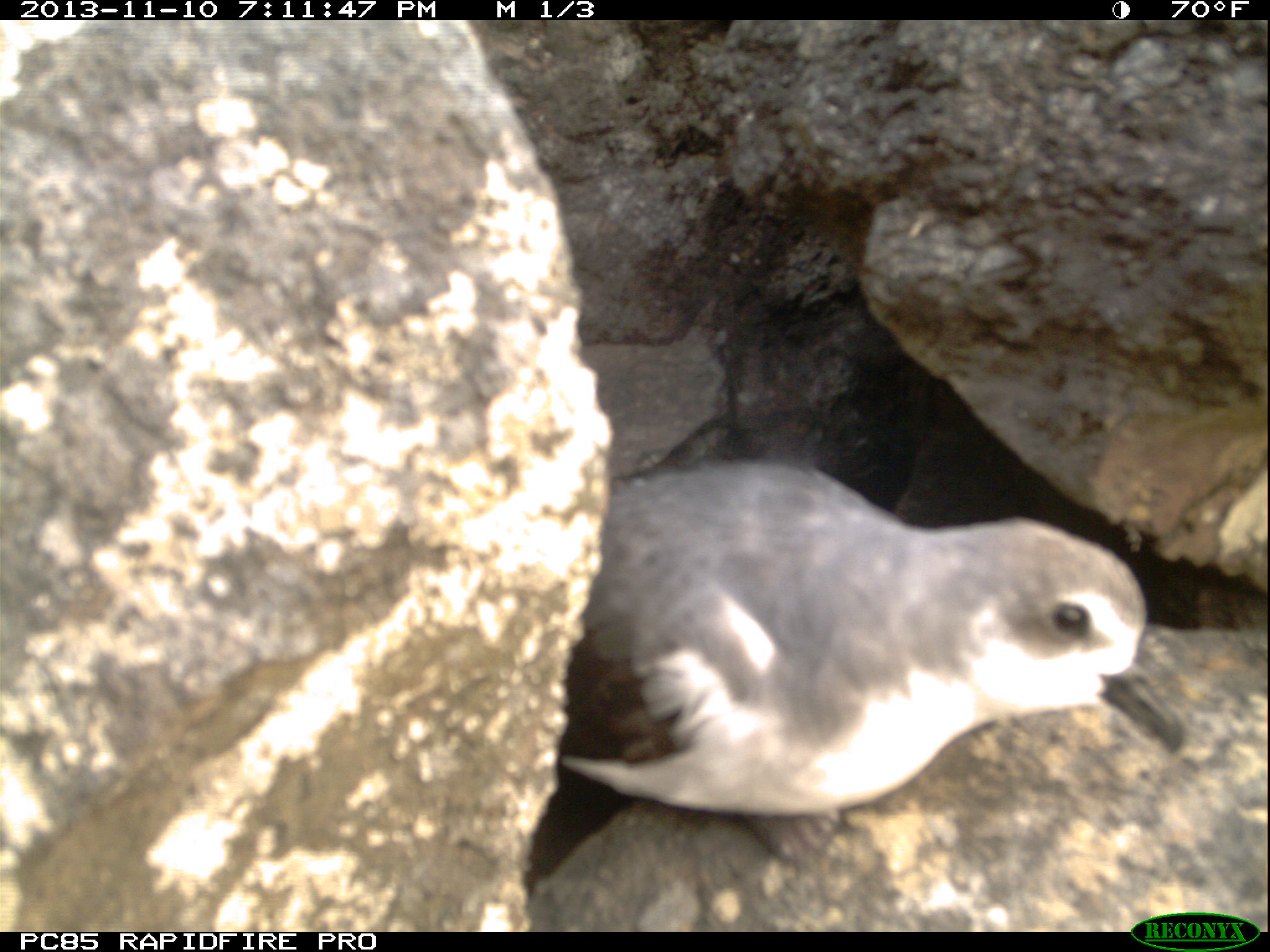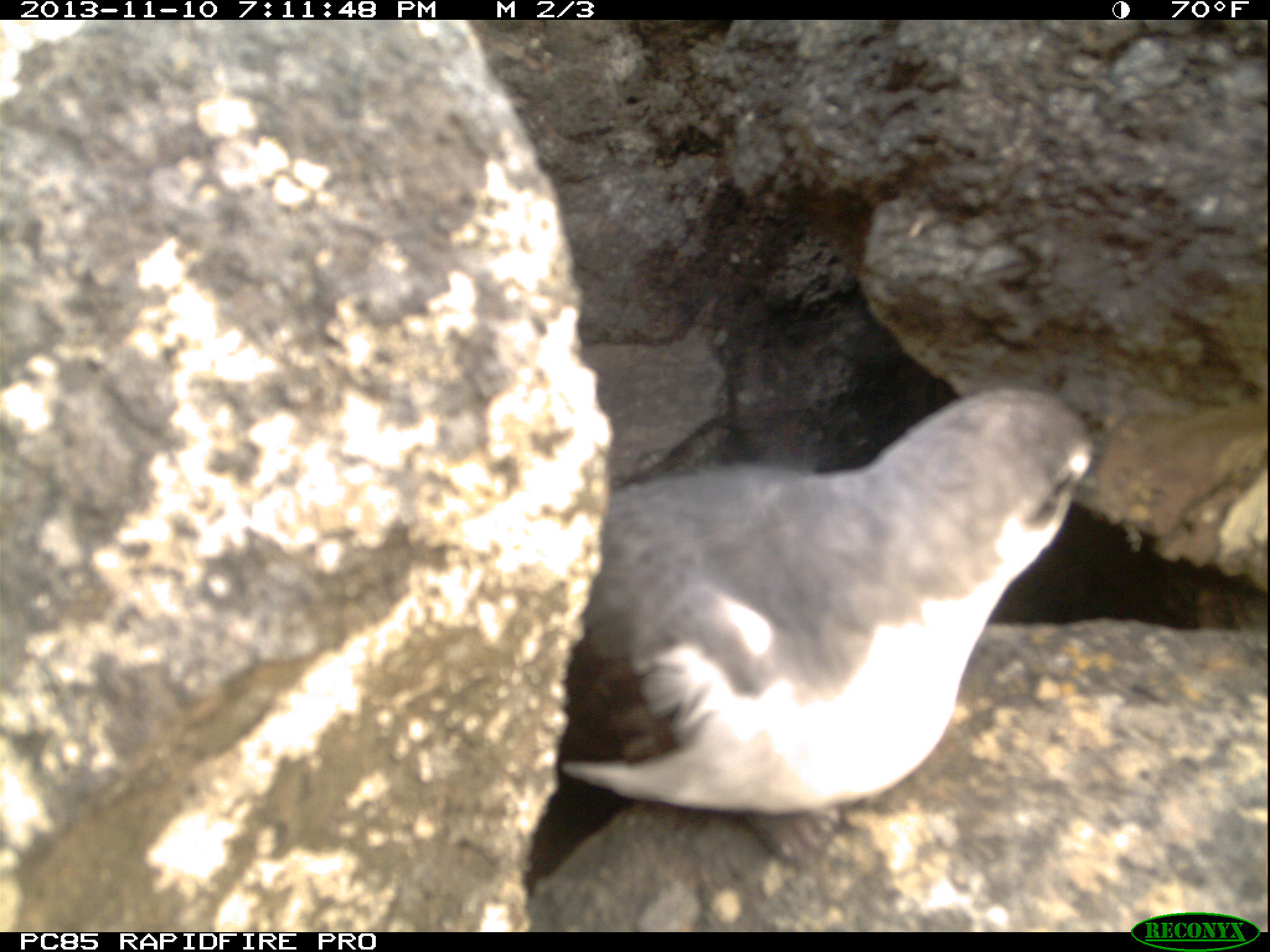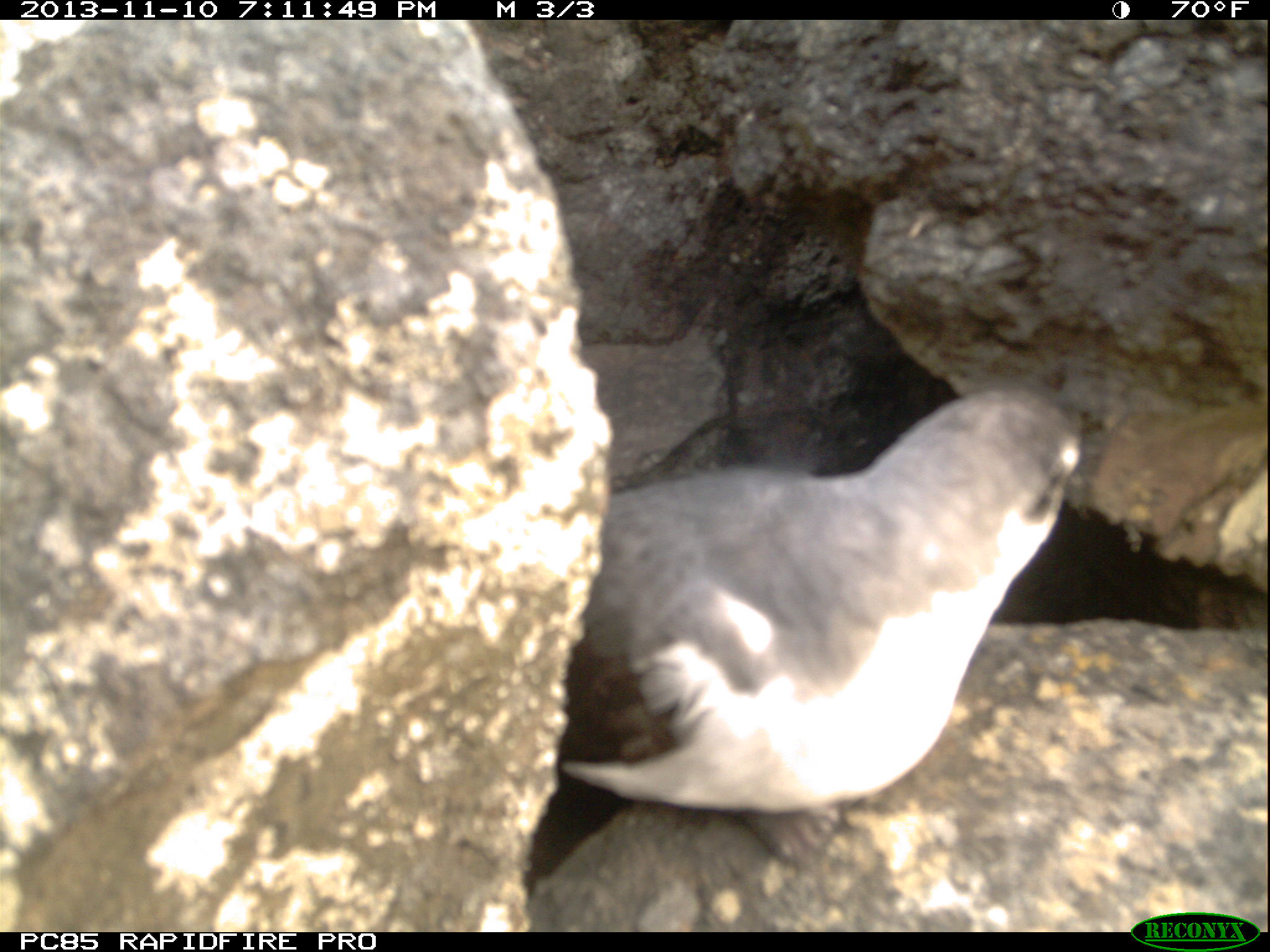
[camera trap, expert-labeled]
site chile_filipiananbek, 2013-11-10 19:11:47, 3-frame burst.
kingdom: Animalia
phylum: Chordata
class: Aves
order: Procellariiformes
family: Procellariidae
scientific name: Procellariidae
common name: petrel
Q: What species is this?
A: Petrel (Procellariidae).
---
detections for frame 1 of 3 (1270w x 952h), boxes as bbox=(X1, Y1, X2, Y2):
petrel: bbox=(511, 454, 1173, 932)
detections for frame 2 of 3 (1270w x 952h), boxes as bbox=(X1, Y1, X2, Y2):
petrel: bbox=(510, 377, 1134, 925)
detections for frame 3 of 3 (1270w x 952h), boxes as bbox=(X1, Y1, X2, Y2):
petrel: bbox=(510, 375, 1165, 941)